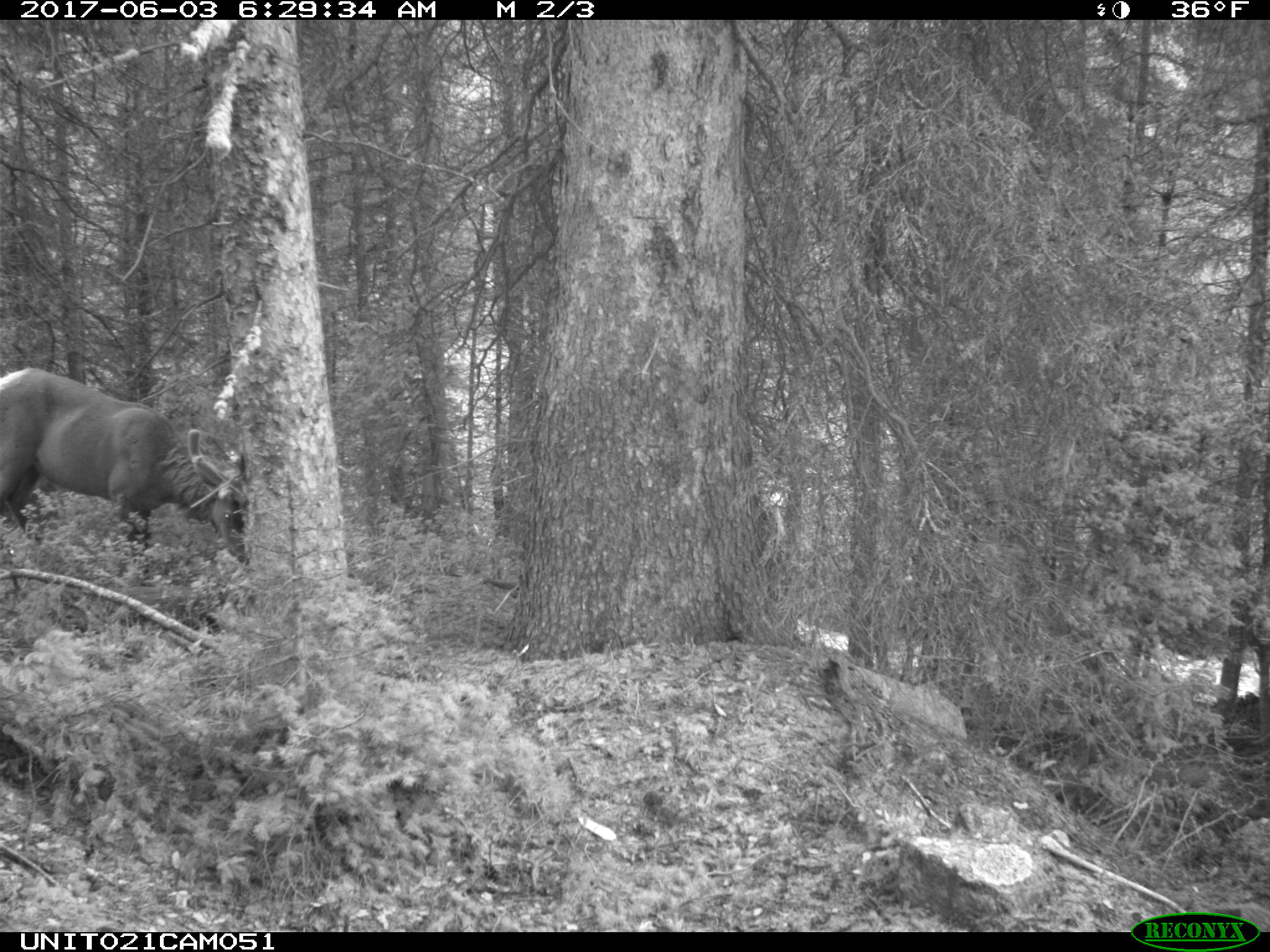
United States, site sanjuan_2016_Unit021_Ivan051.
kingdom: Animalia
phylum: Chordata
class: Mammalia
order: Artiodactyla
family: Cervidae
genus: Cervus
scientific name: Cervus elaphus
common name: red deer